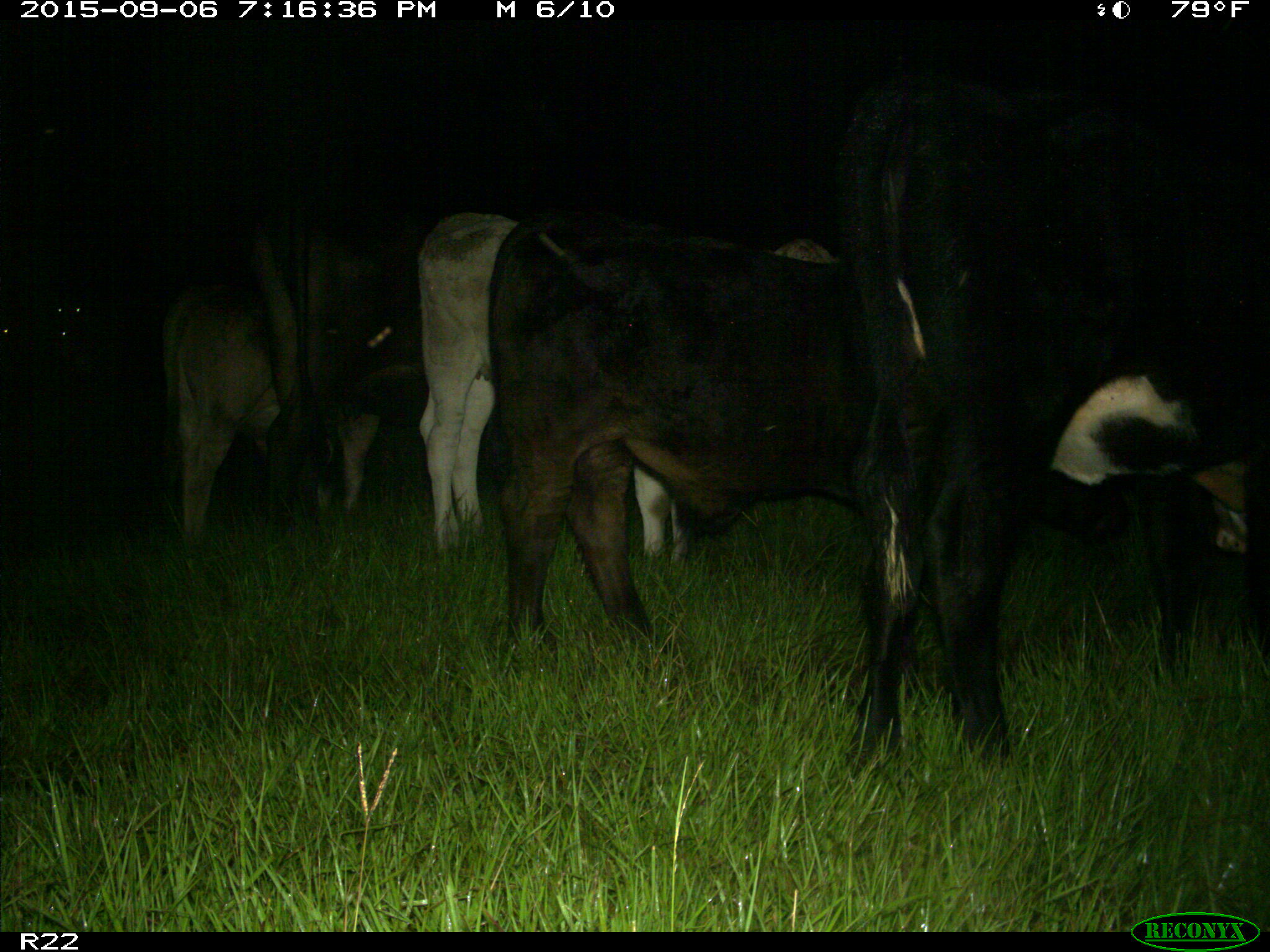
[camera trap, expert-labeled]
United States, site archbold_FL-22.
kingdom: Animalia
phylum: Chordata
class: Mammalia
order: Artiodactyla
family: Bovidae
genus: Bos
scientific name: Bos taurus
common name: domestic cow